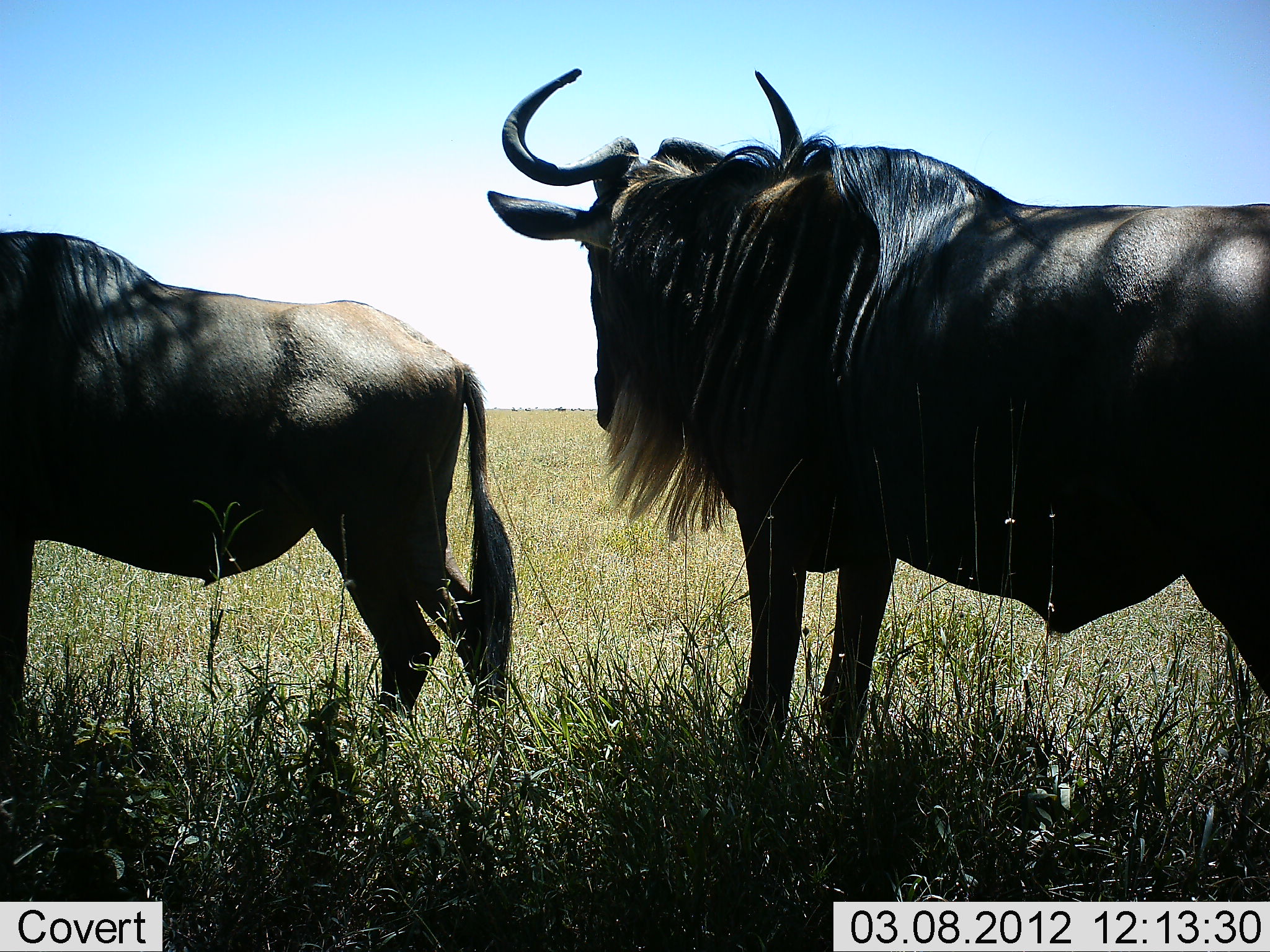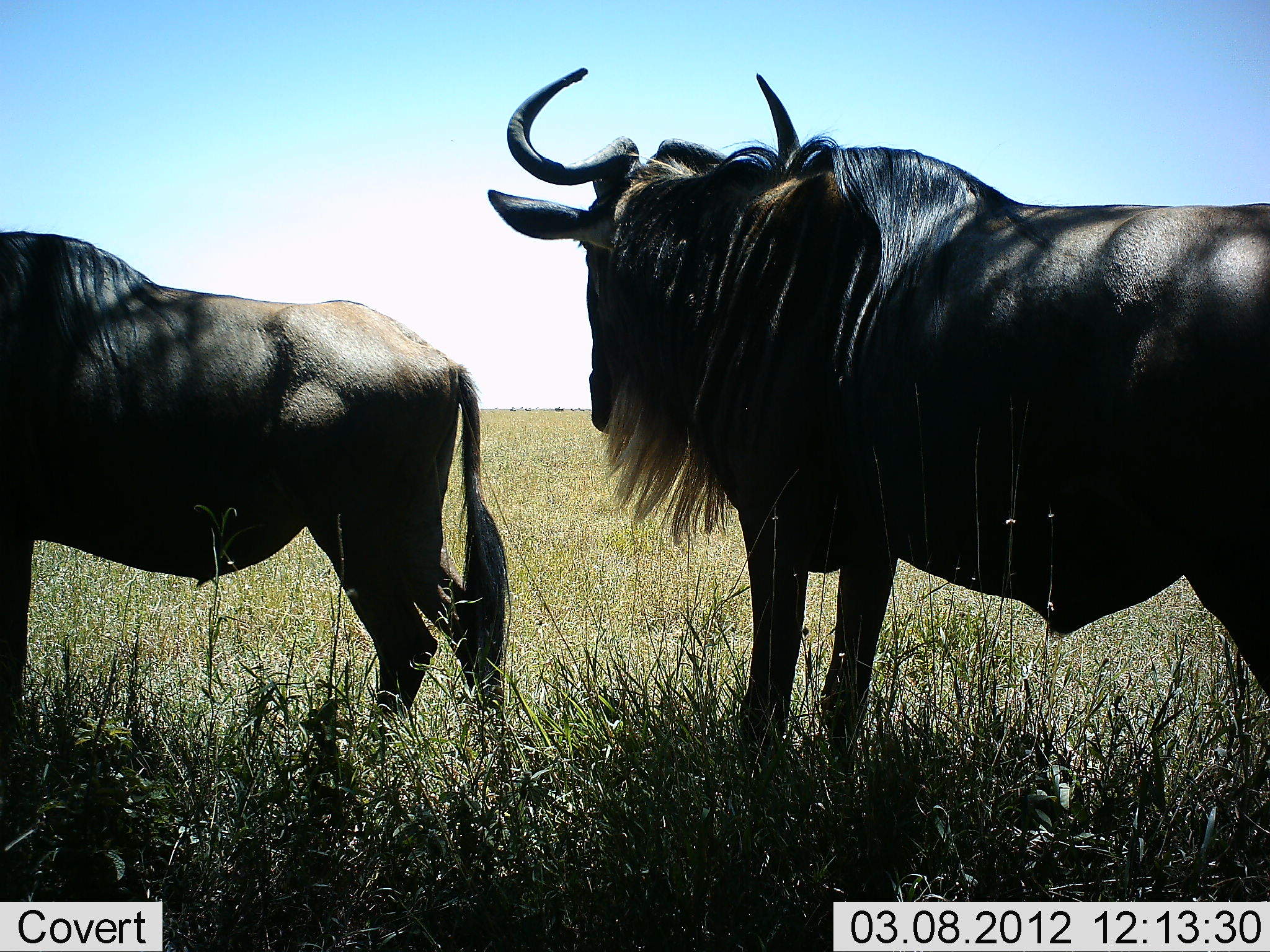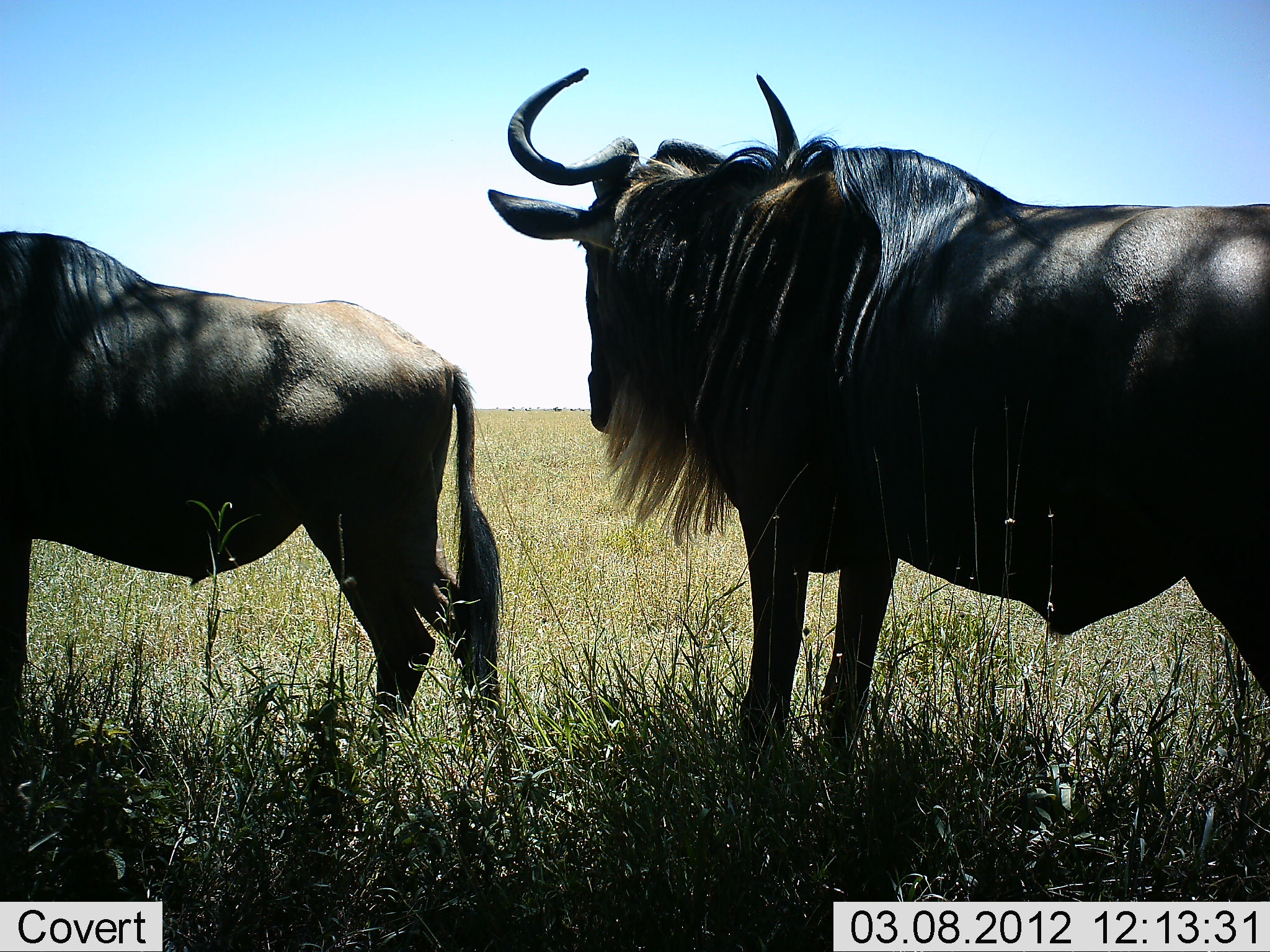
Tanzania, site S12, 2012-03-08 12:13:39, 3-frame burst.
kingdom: Animalia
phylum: Chordata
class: Mammalia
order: Artiodactyla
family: Bovidae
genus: Connochaetes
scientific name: Connochaetes taurinus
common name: blue wildebeest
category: wildebeest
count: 2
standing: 95%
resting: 9%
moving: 0%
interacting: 0%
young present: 0%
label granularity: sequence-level